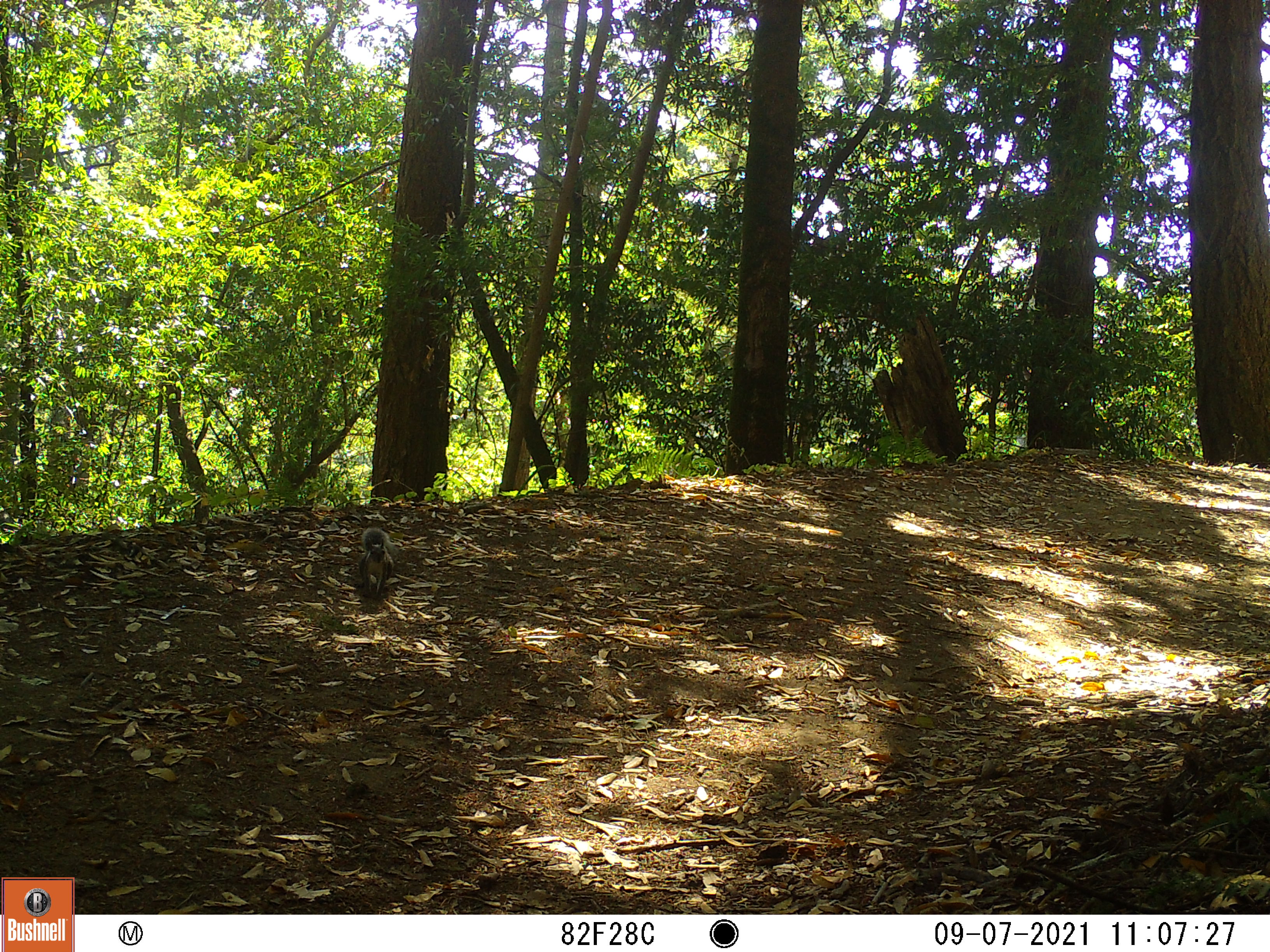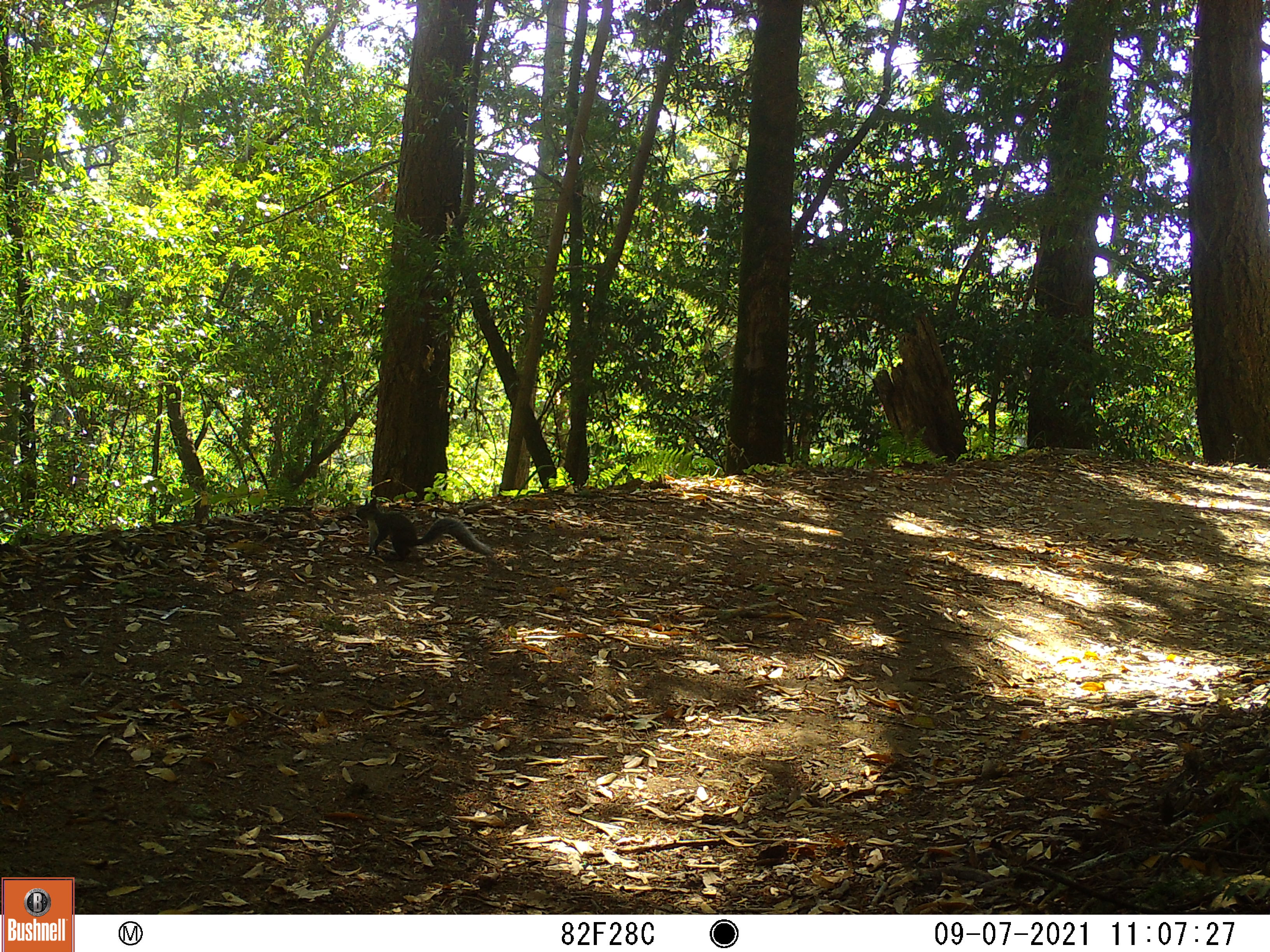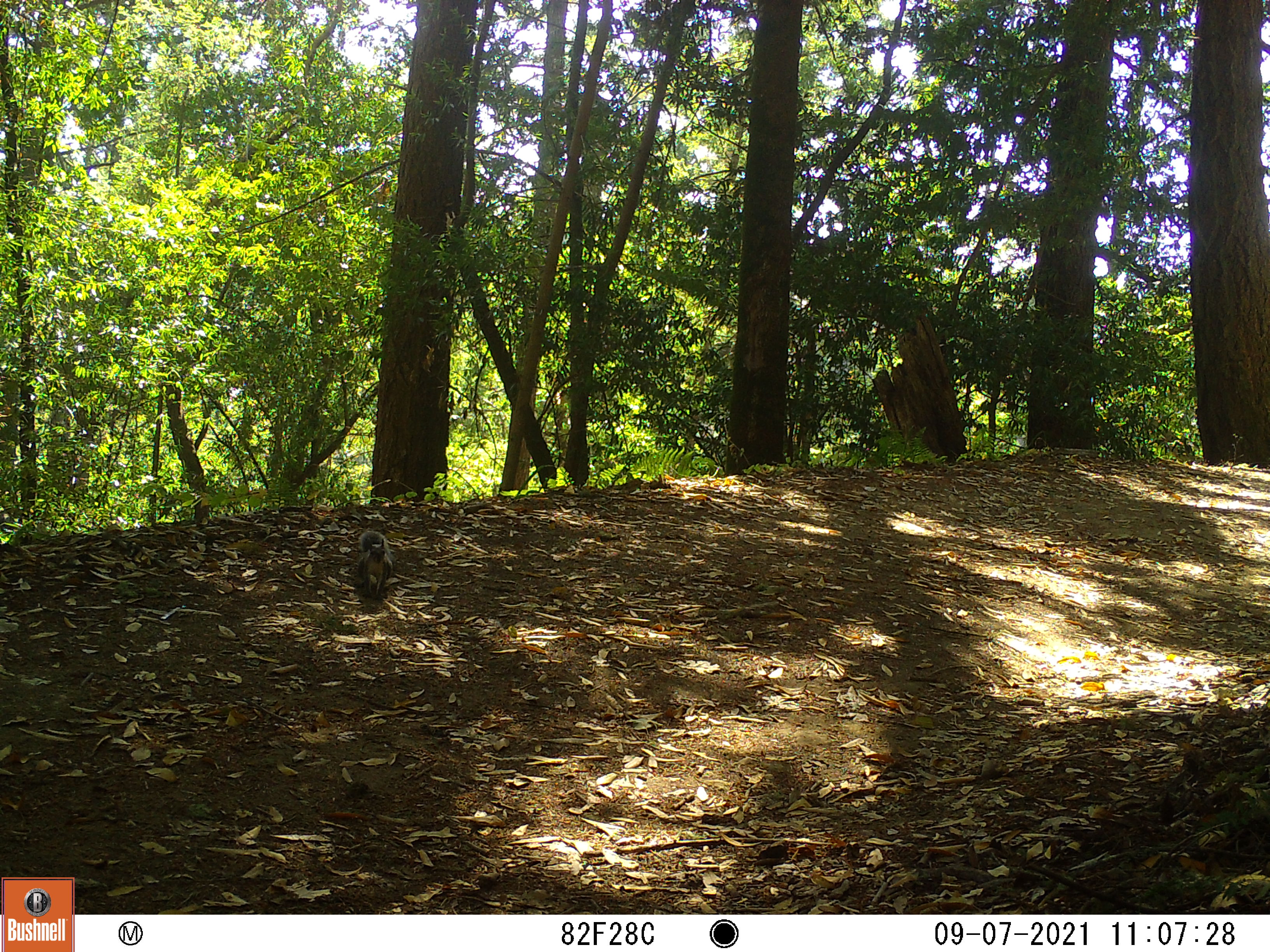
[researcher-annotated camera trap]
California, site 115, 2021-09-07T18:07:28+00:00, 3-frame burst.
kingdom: Animalia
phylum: Chordata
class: Mammalia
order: Rodentia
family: Sciuridae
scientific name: Sciuridae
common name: squirrel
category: unknown squirrel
Unknown squirrel (squirrel) (Sciuridae).